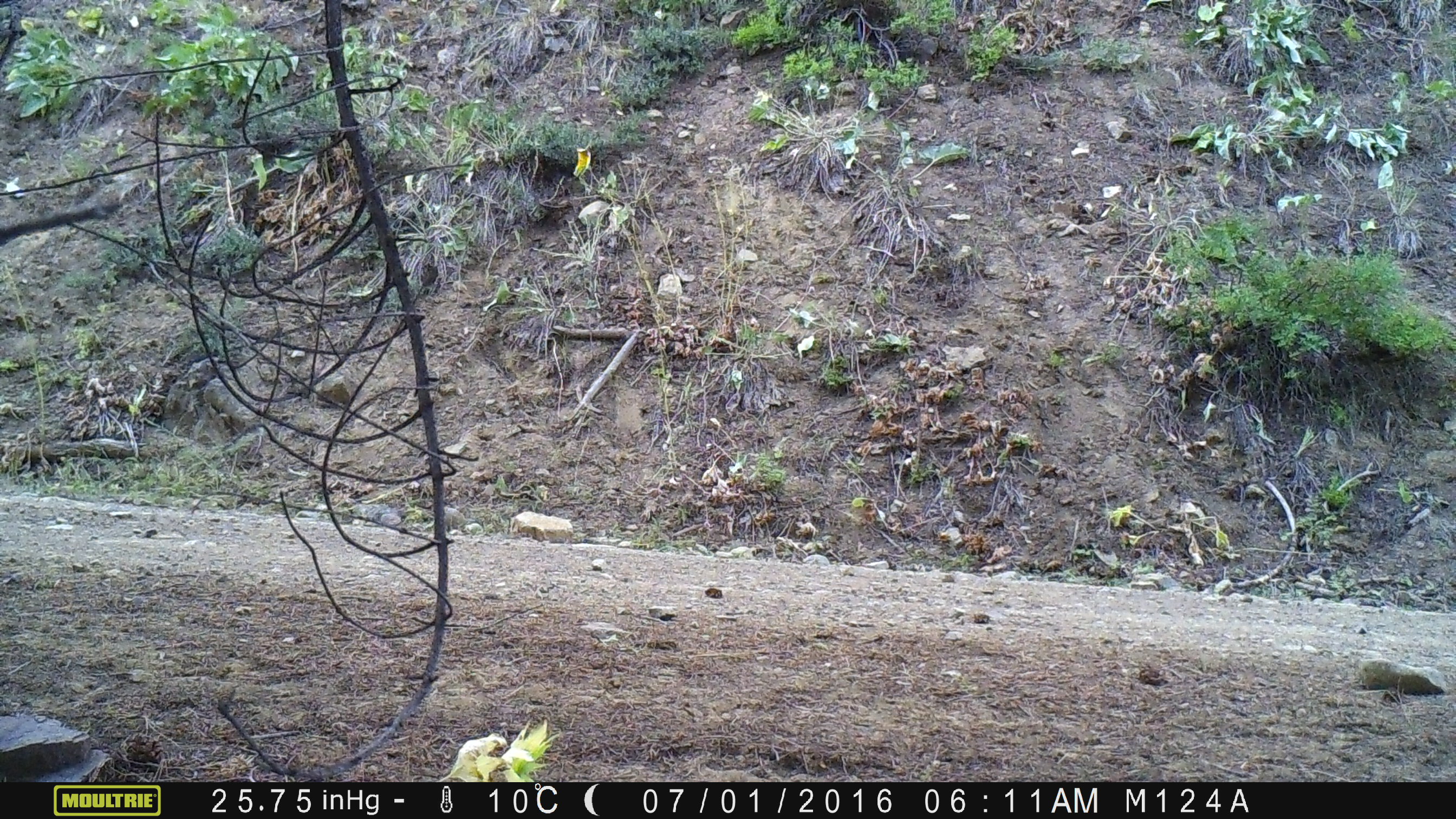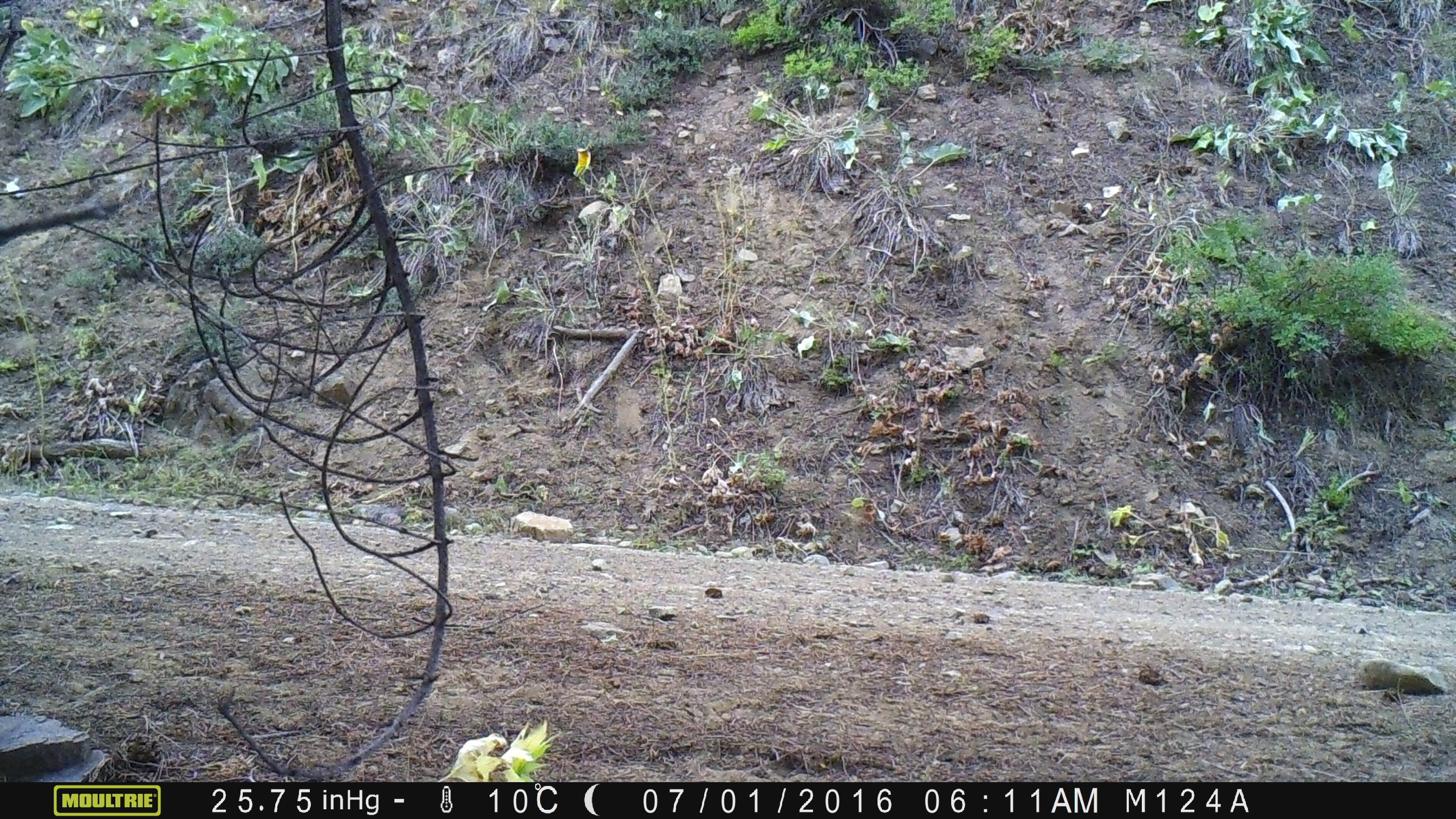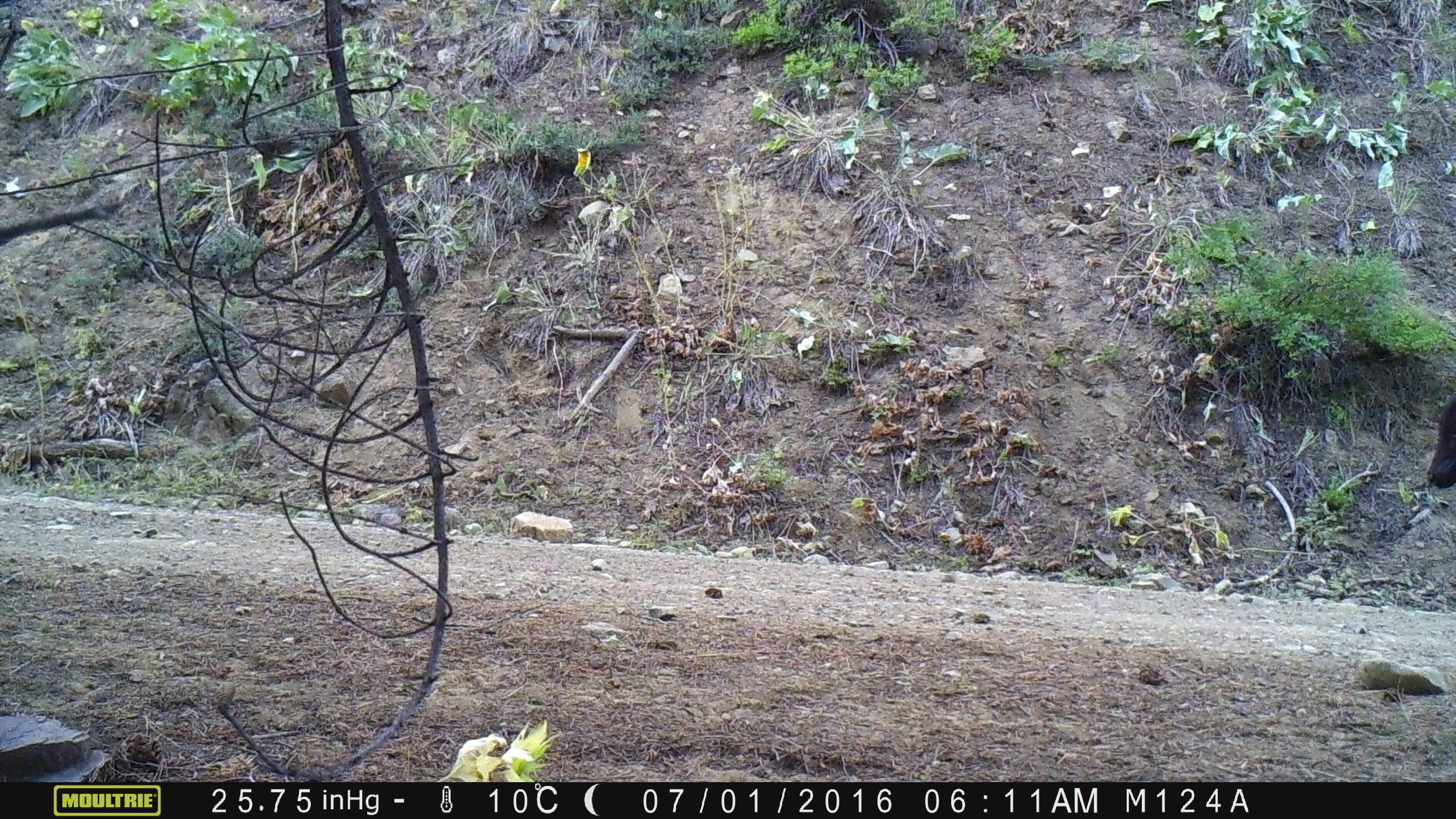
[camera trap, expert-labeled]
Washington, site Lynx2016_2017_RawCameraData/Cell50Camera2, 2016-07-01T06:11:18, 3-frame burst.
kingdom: Animalia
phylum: Chordata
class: Mammalia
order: Artiodactyla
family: Bovidae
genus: Bos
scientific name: Bos taurus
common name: domestic cattle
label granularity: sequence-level